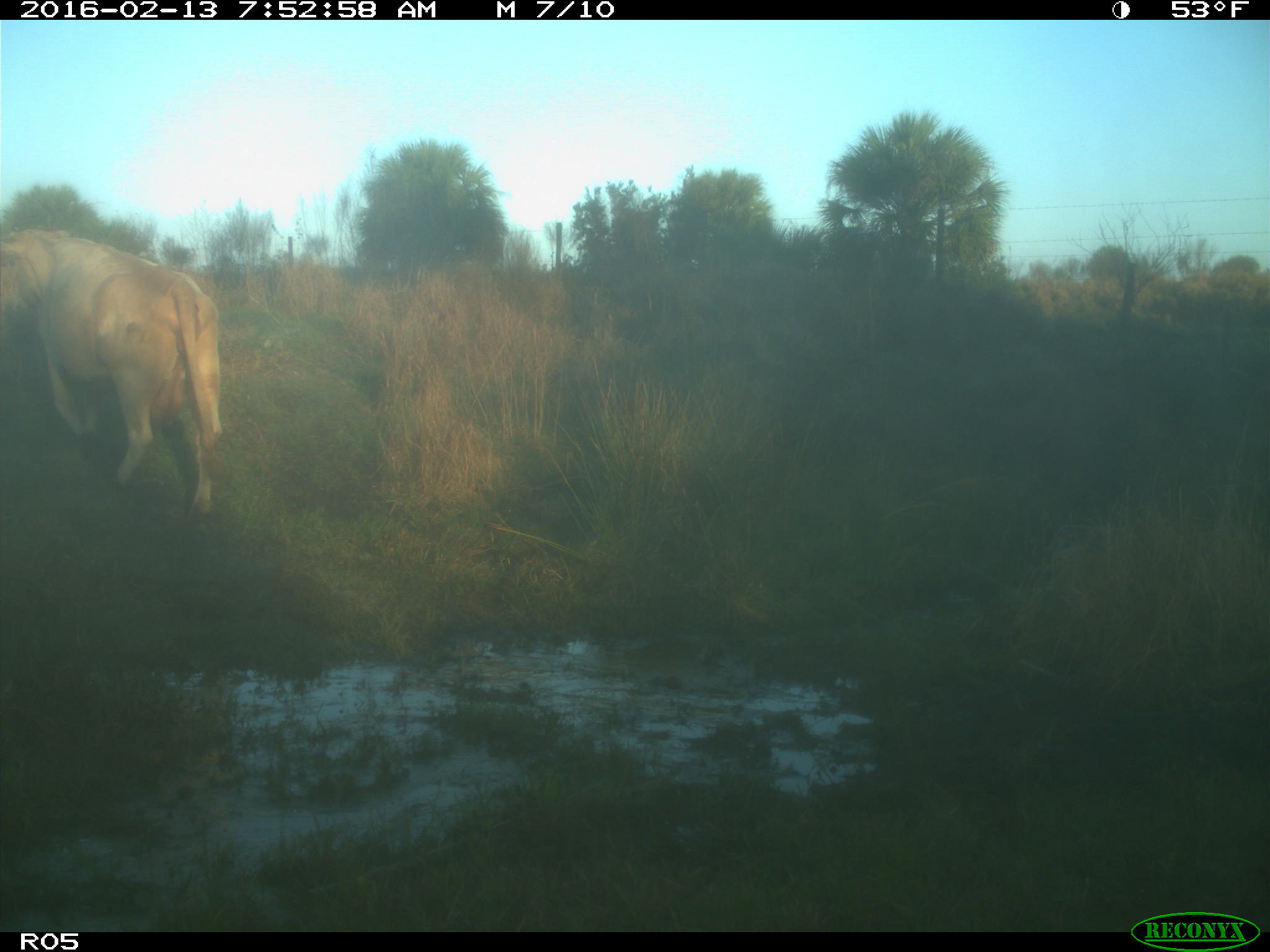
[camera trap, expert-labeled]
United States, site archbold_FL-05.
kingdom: Animalia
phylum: Chordata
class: Mammalia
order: Artiodactyla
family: Bovidae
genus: Bos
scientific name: Bos taurus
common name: domestic cow